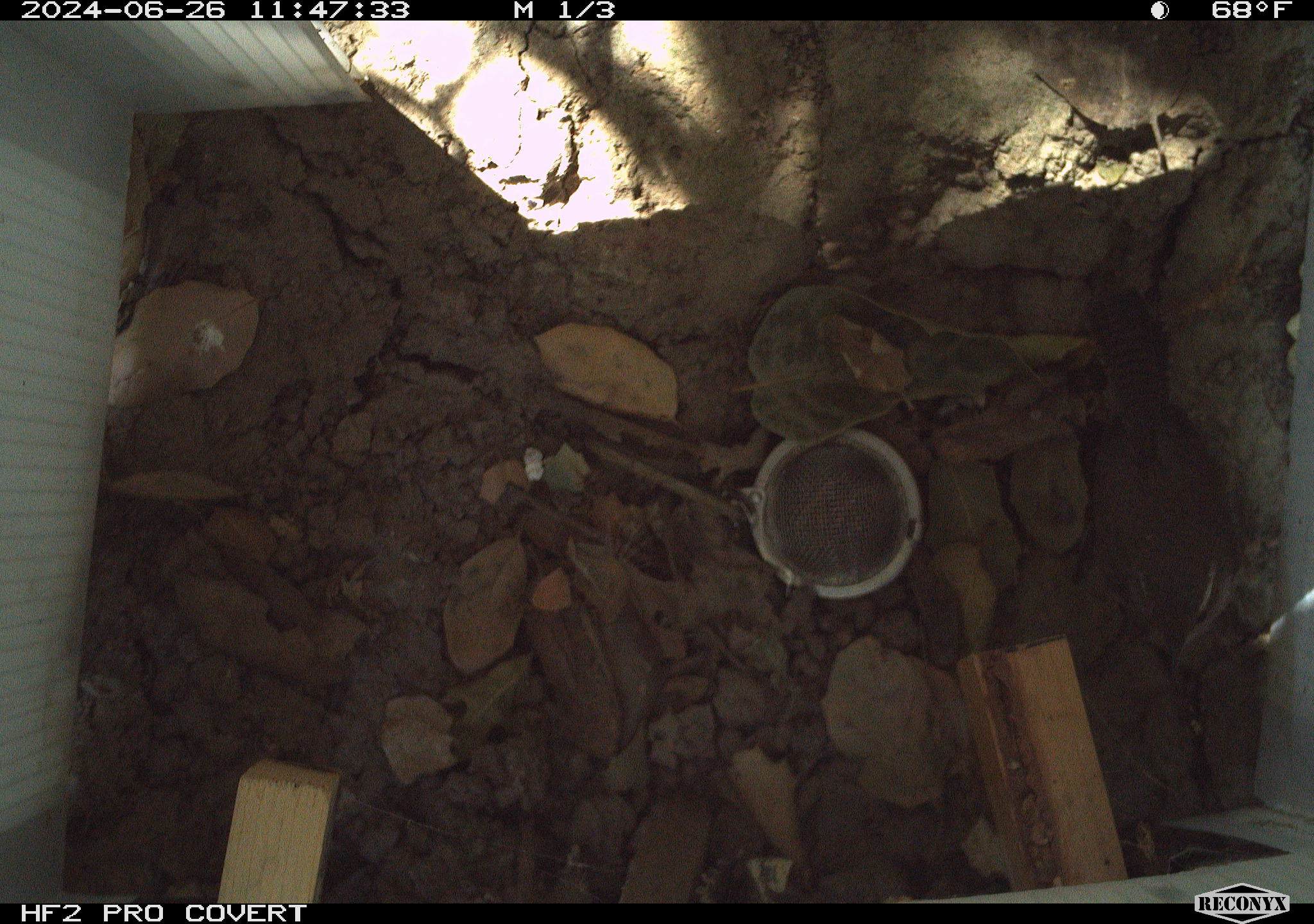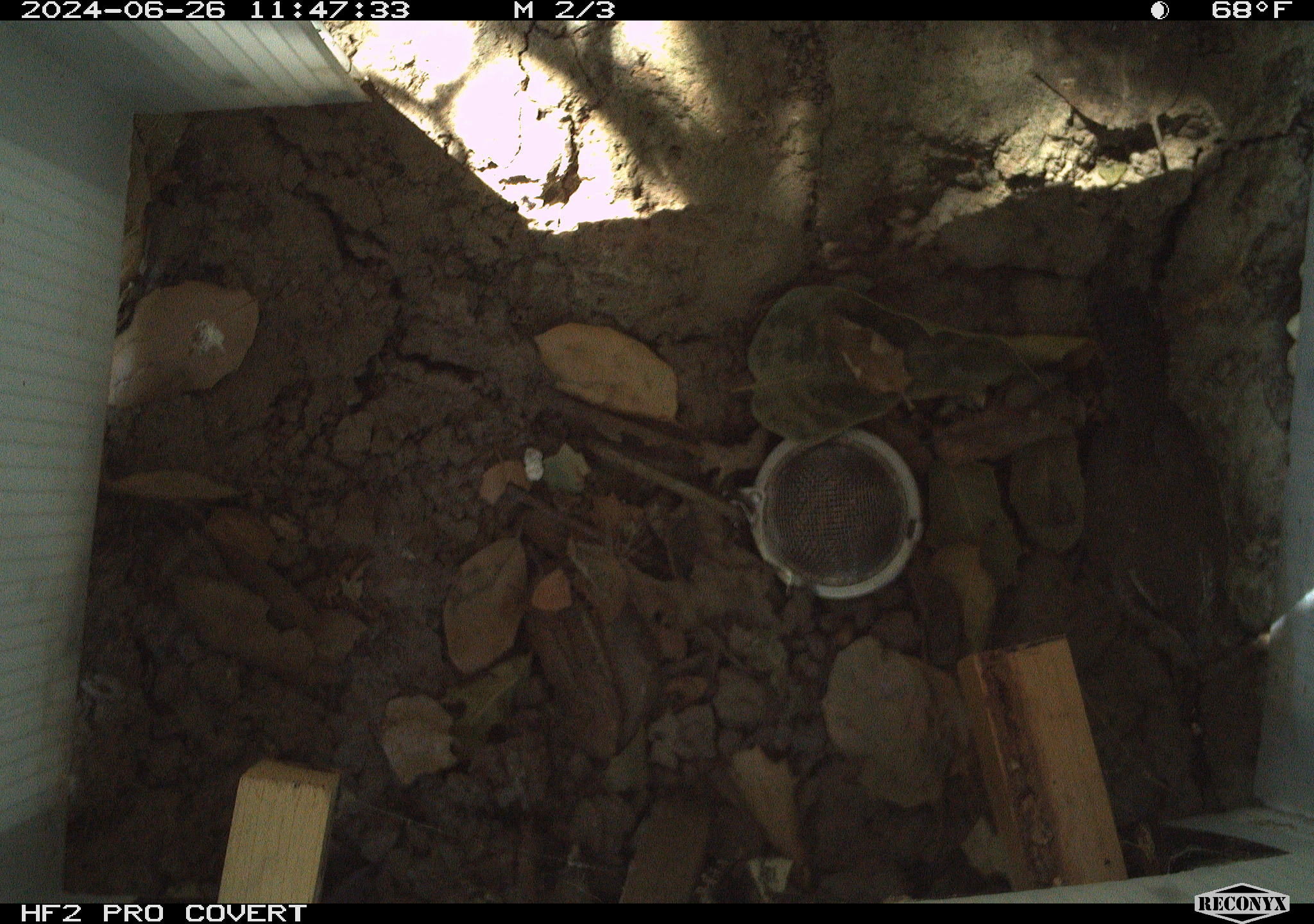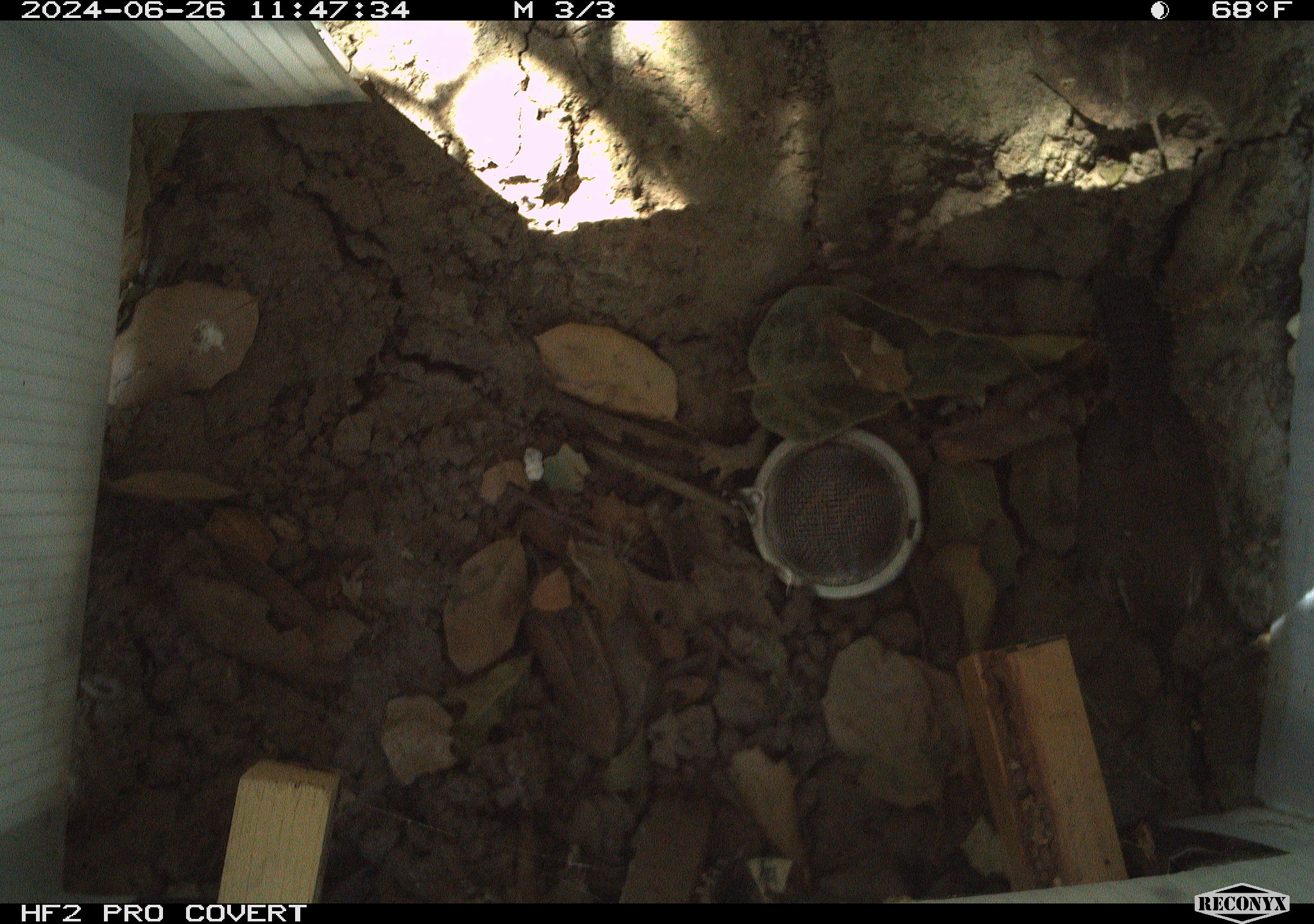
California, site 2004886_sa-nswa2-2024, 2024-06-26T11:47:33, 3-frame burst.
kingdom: Animalia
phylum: Chordata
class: Aves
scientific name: Aves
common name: bird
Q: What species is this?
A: Bird (Aves).